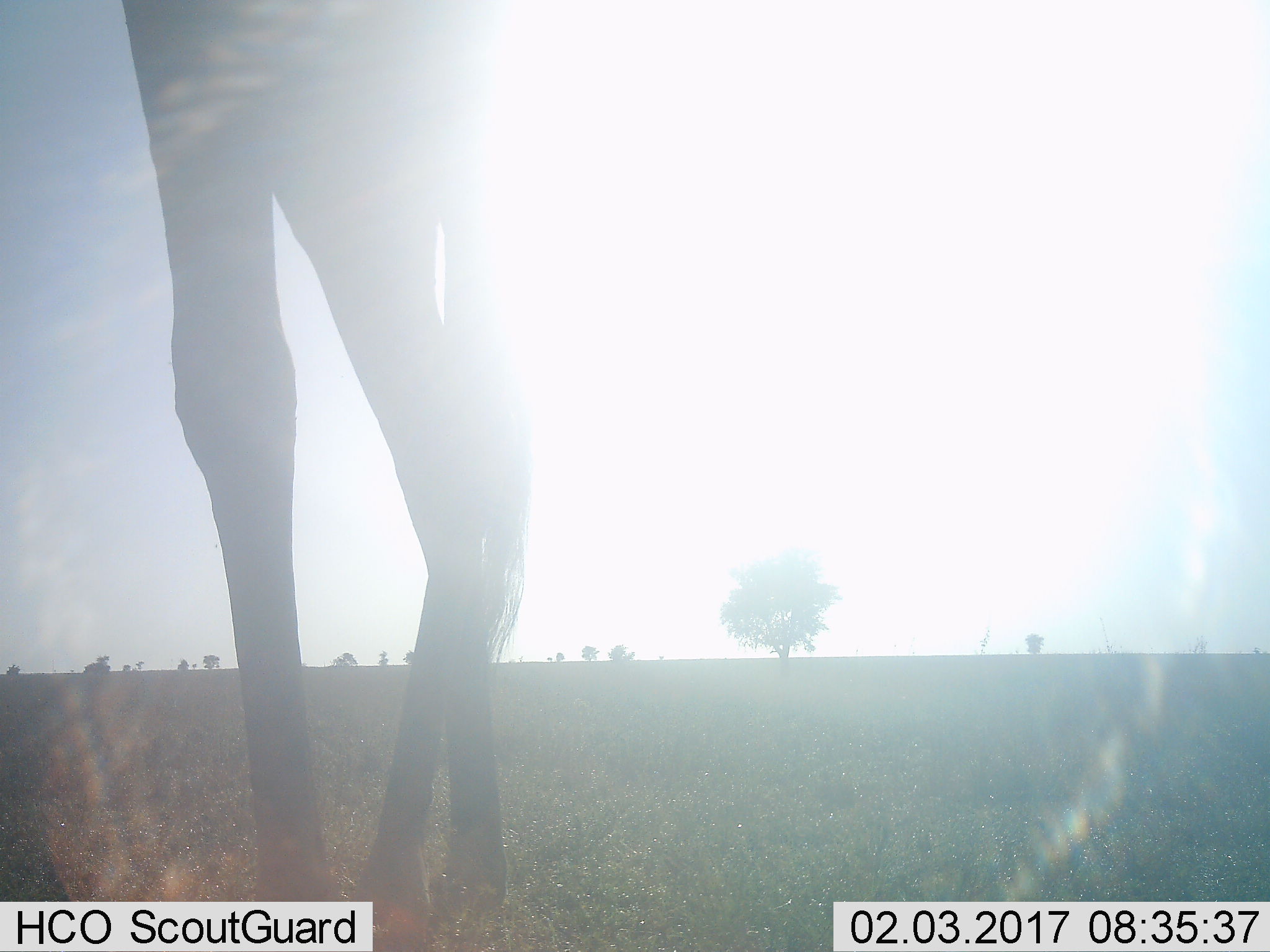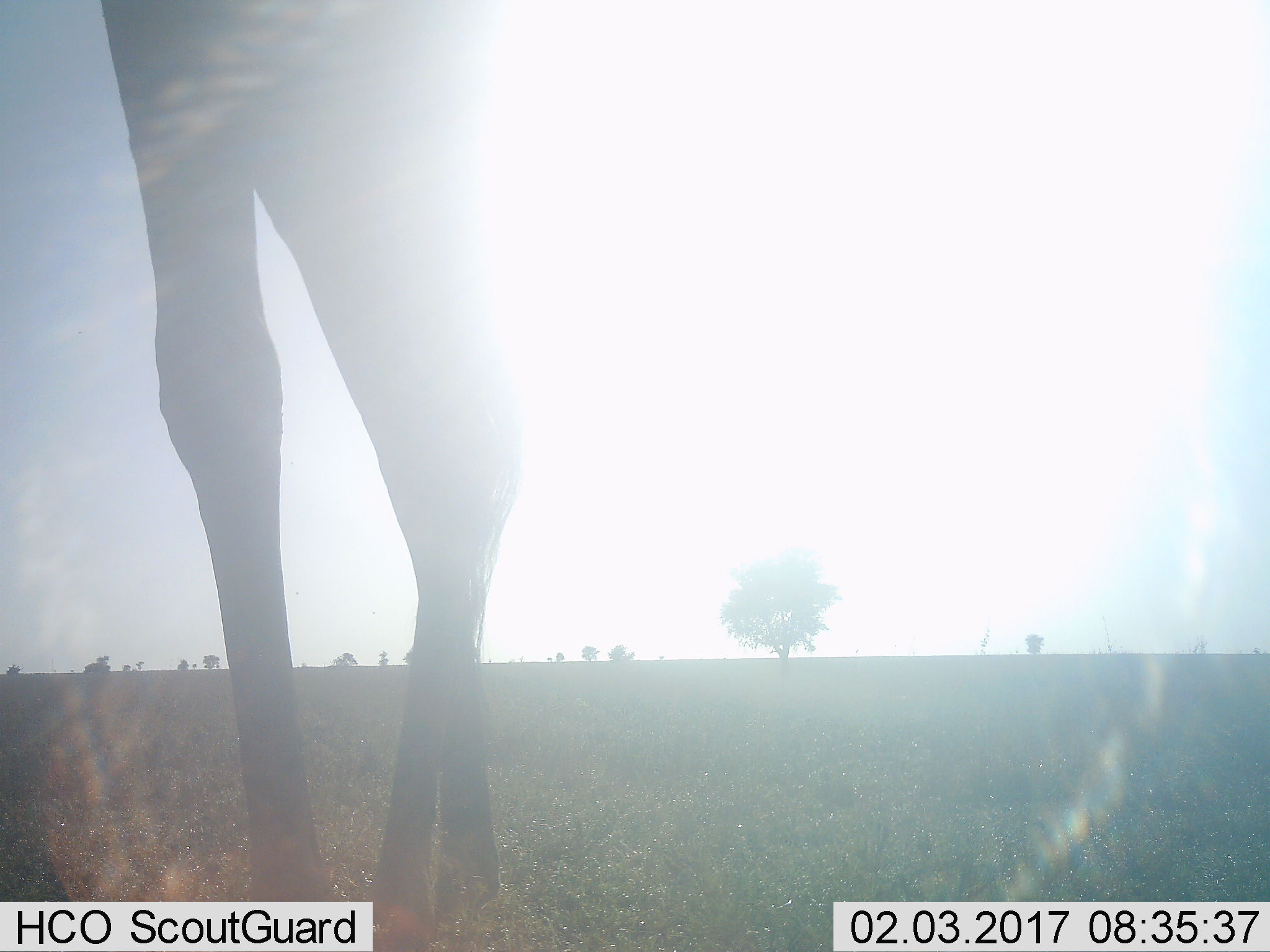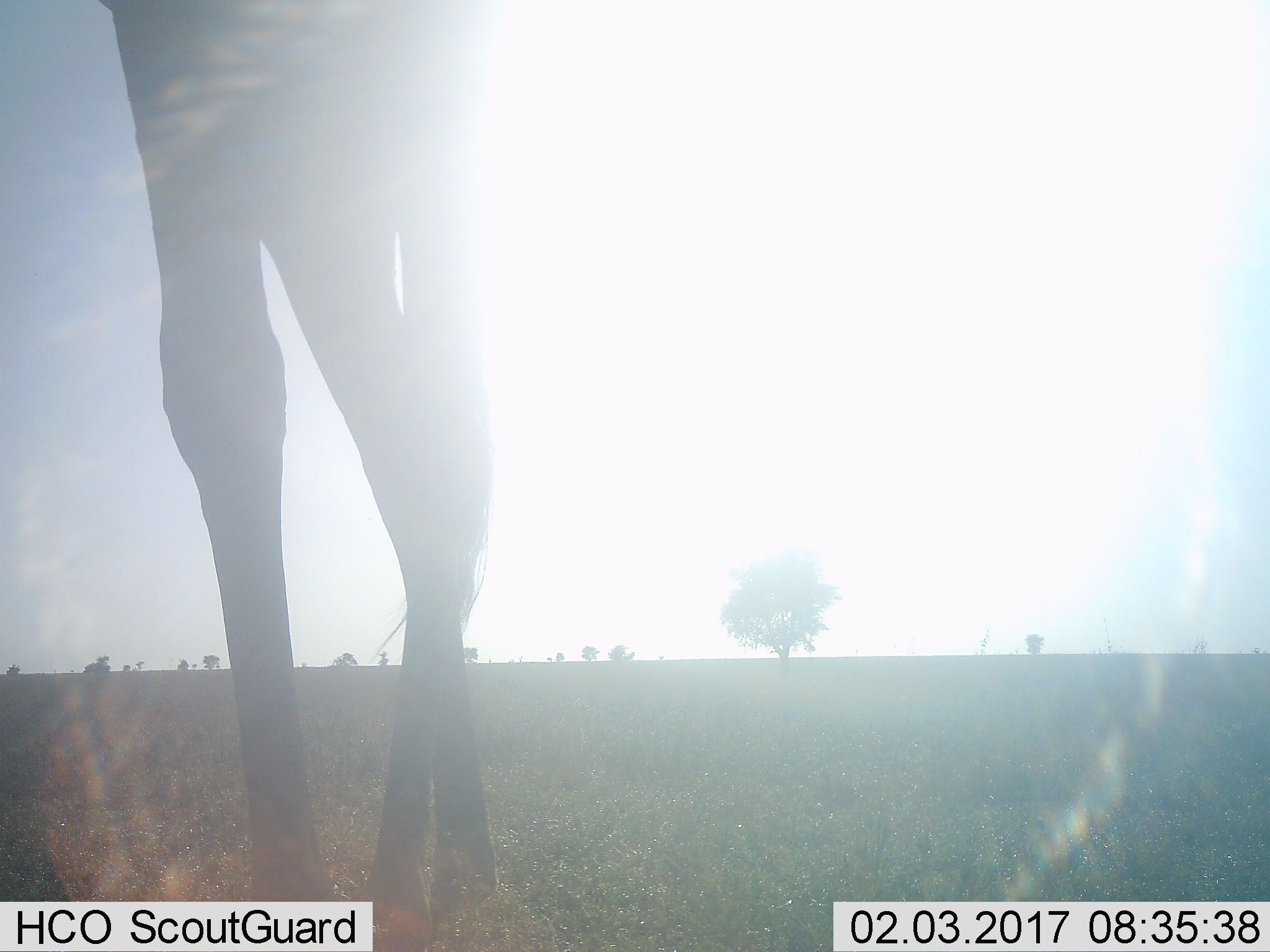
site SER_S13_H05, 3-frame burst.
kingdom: Animalia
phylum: Chordata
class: Mammalia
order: Artiodactyla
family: Giraffidae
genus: Giraffa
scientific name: Giraffa camelopardalis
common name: giraffe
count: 1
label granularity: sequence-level